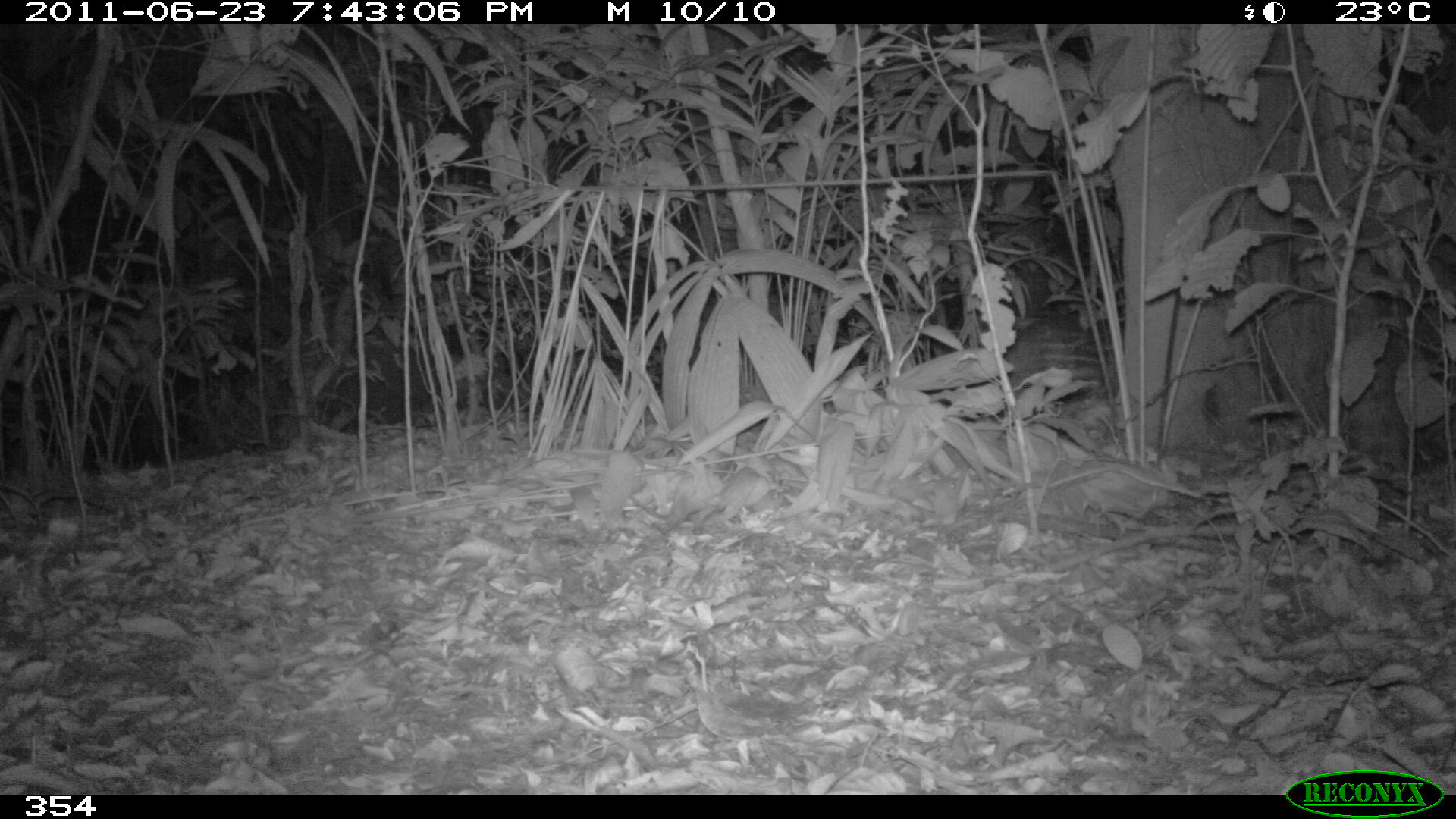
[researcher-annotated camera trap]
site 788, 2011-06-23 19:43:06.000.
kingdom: Animalia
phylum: Chordata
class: Mammalia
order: Rodentia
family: Cuniculidae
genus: Cuniculus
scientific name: Cuniculus paca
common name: spotted paca